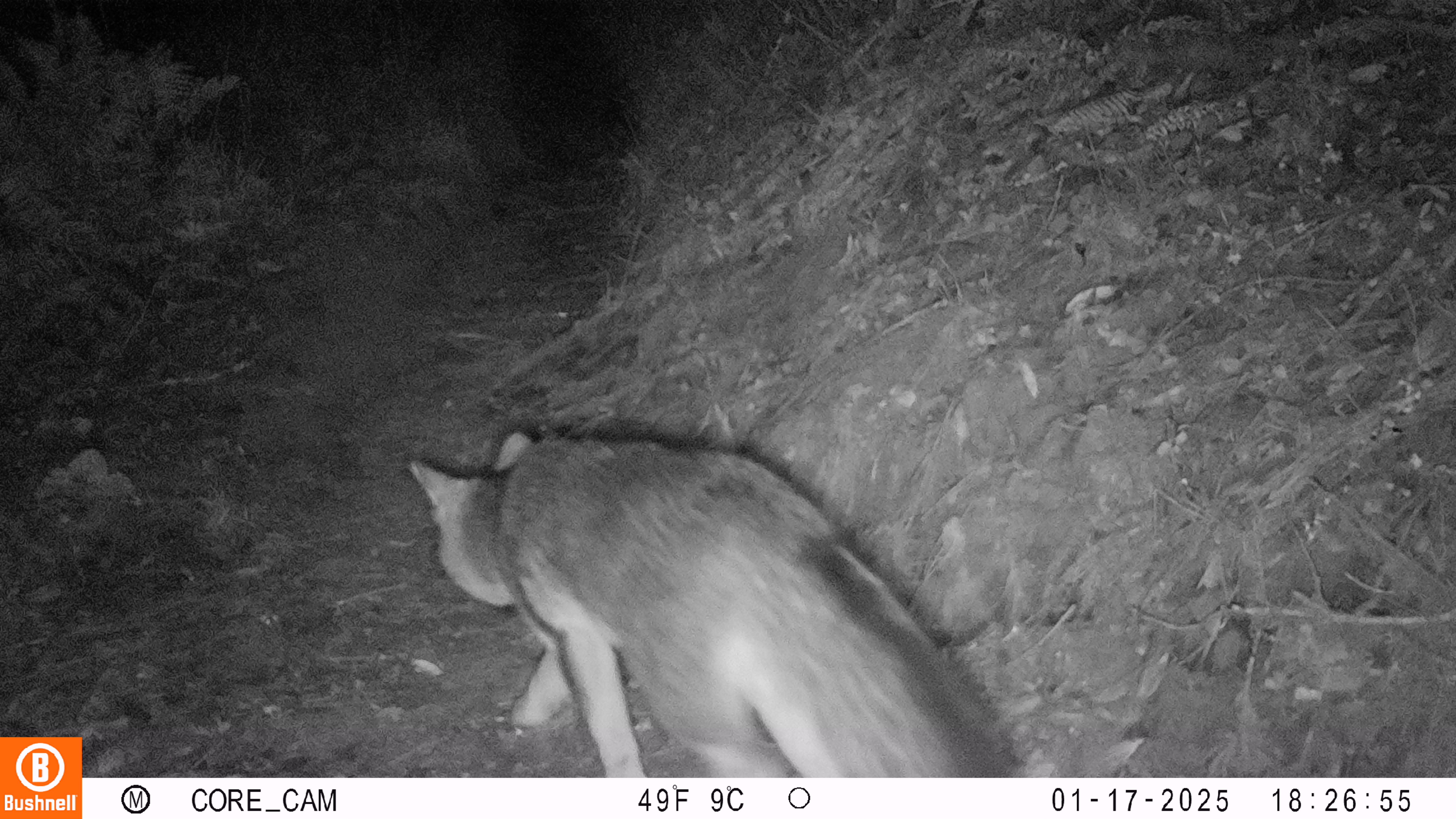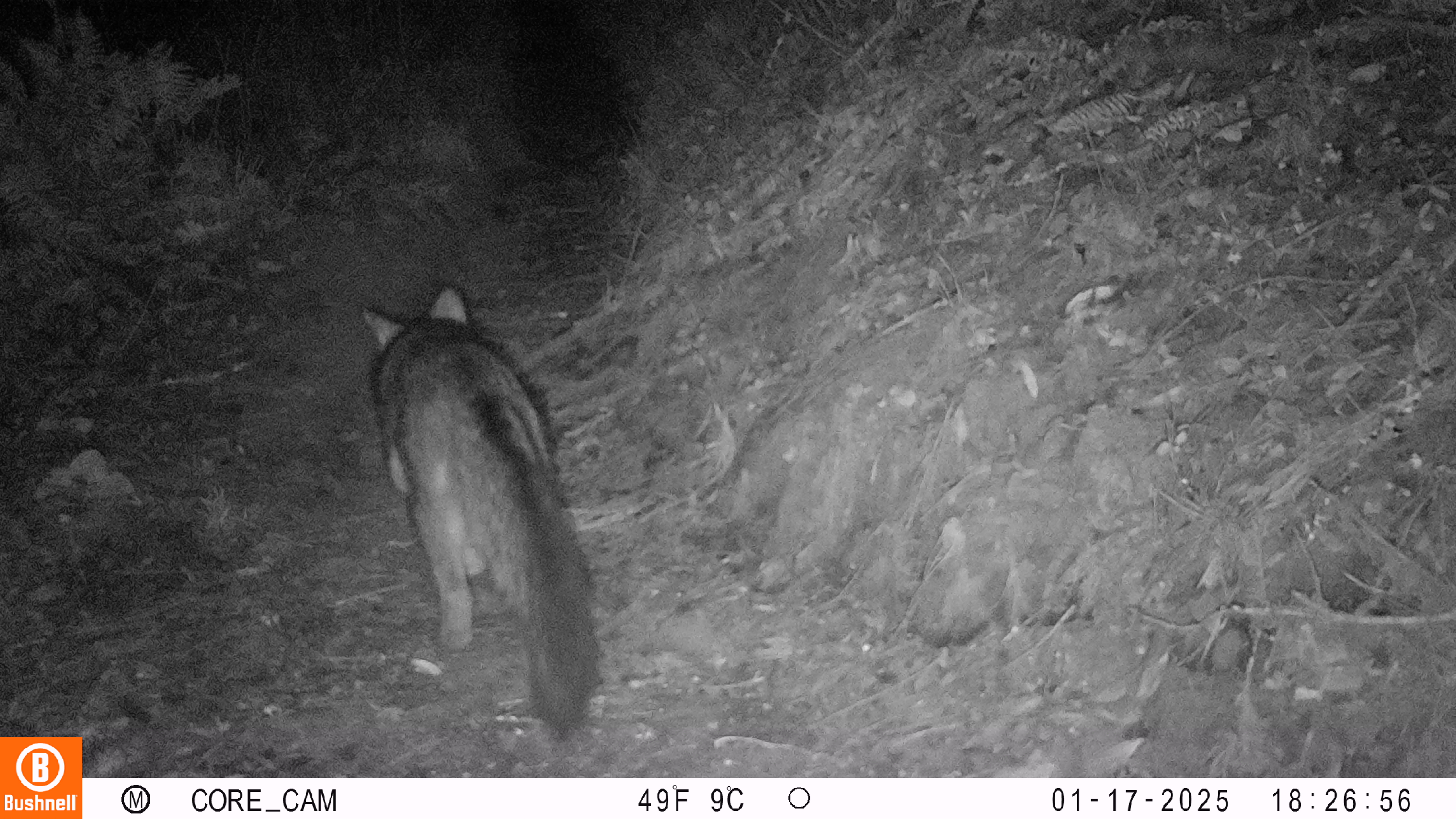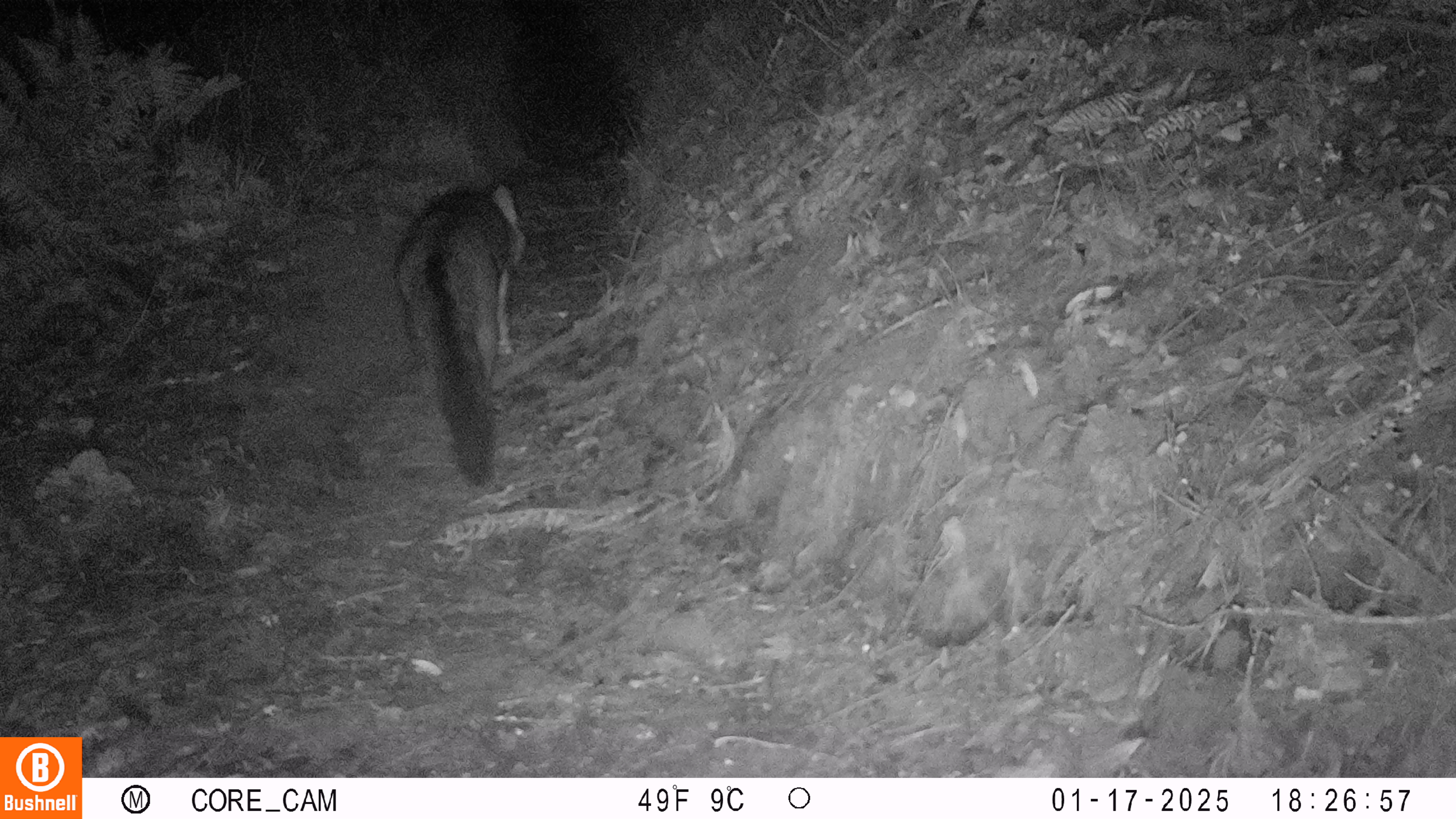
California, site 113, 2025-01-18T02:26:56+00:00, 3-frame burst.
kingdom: Animalia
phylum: Chordata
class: Mammalia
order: Carnivora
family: Canidae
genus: Urocyon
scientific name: Urocyon cinereoargenteus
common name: gray fox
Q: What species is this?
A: Gray fox (Urocyon cinereoargenteus).